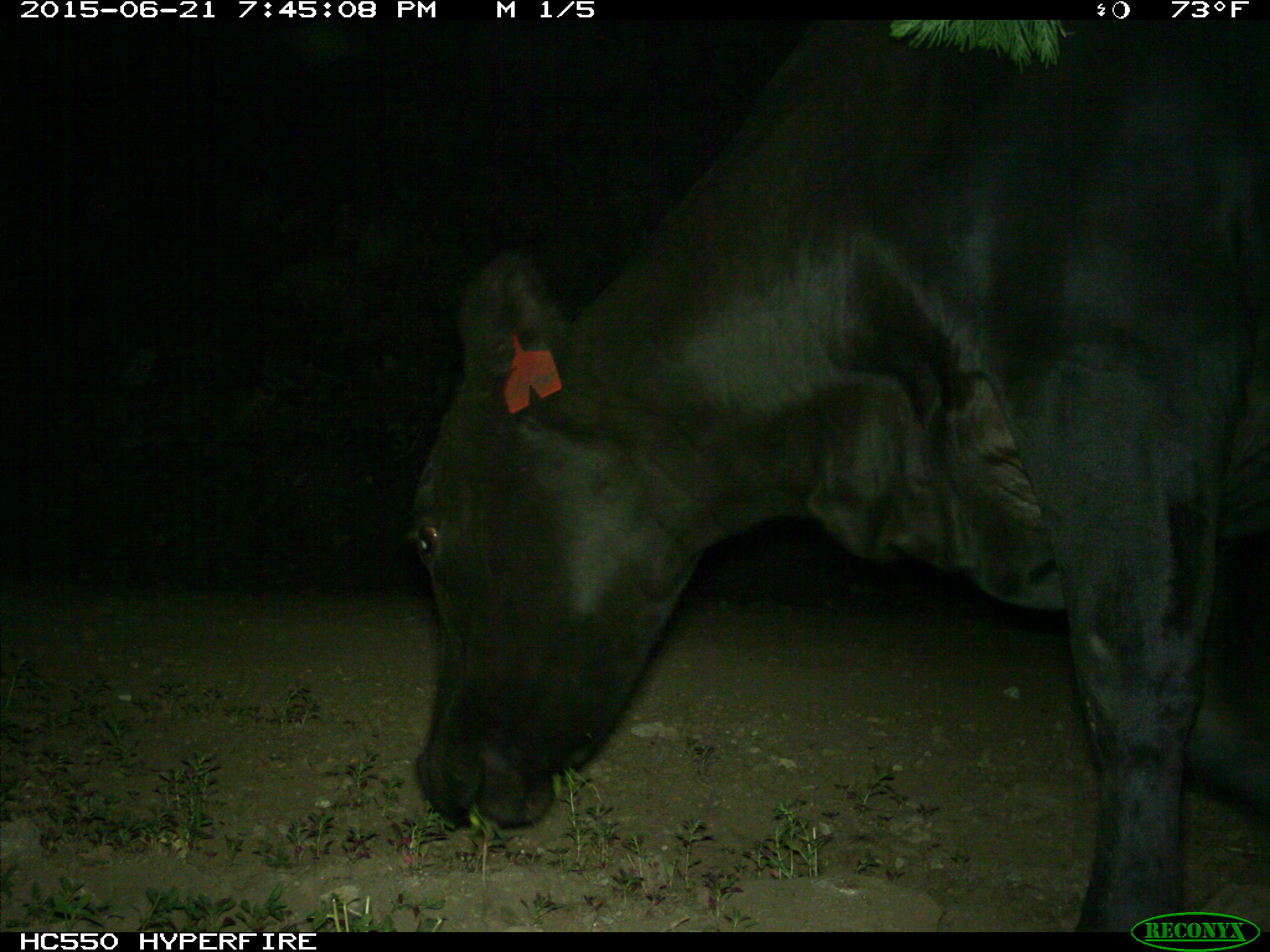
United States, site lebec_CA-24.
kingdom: Animalia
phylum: Chordata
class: Mammalia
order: Artiodactyla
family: Bovidae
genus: Bos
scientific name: Bos taurus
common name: domestic cow